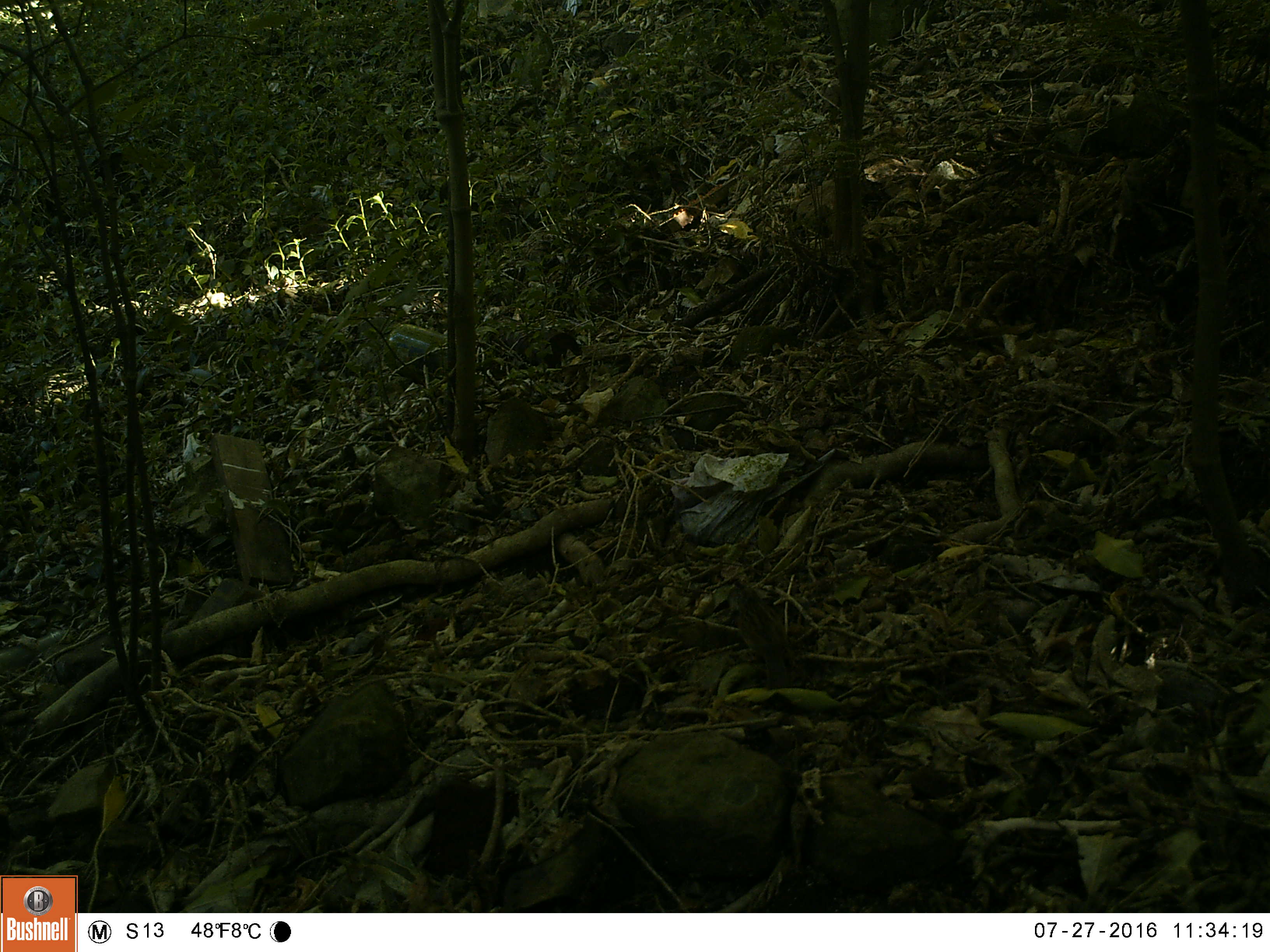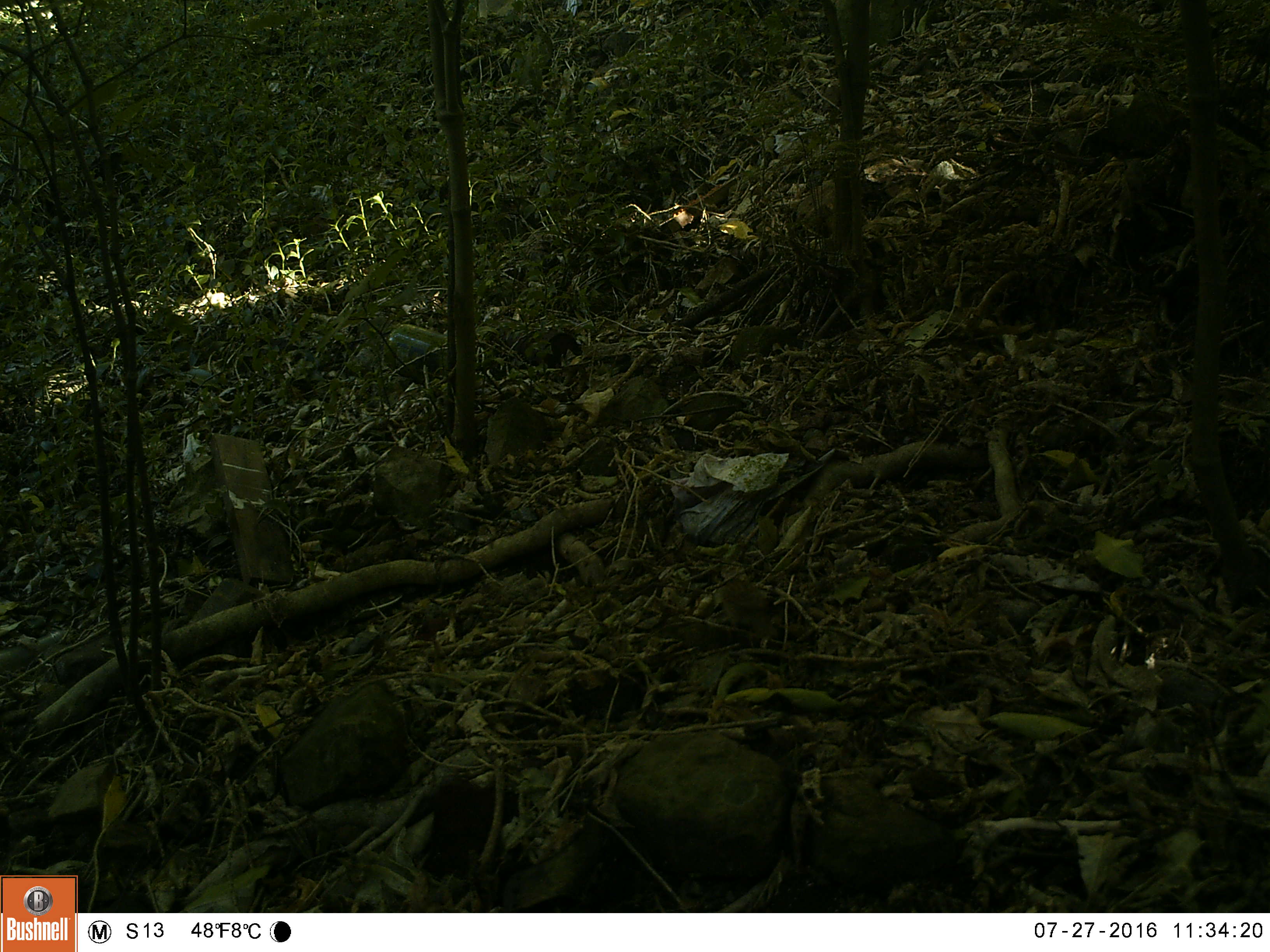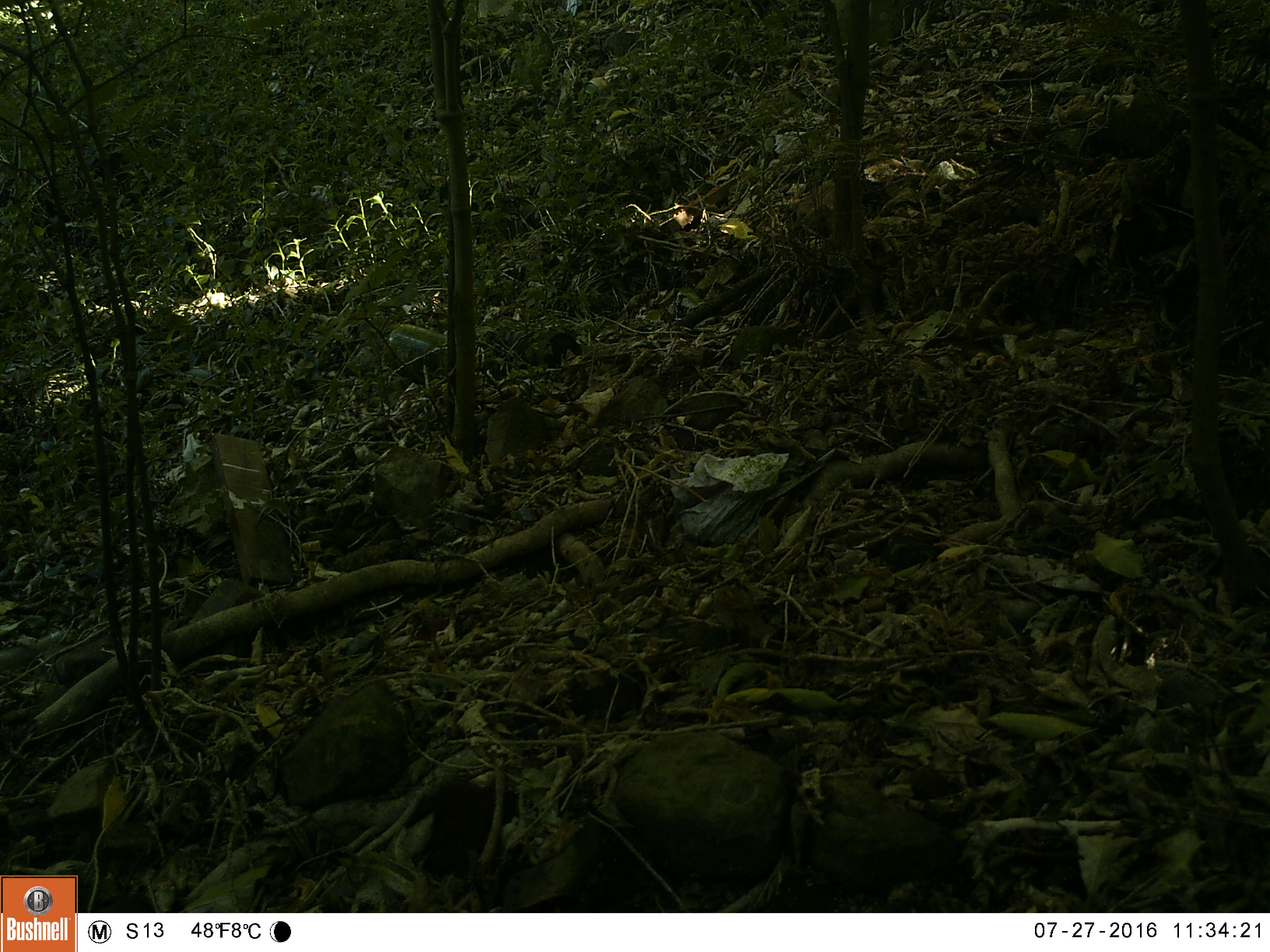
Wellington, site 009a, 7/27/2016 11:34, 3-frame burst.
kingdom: Animalia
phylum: Chordata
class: Aves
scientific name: Aves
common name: bird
Bird (Aves).